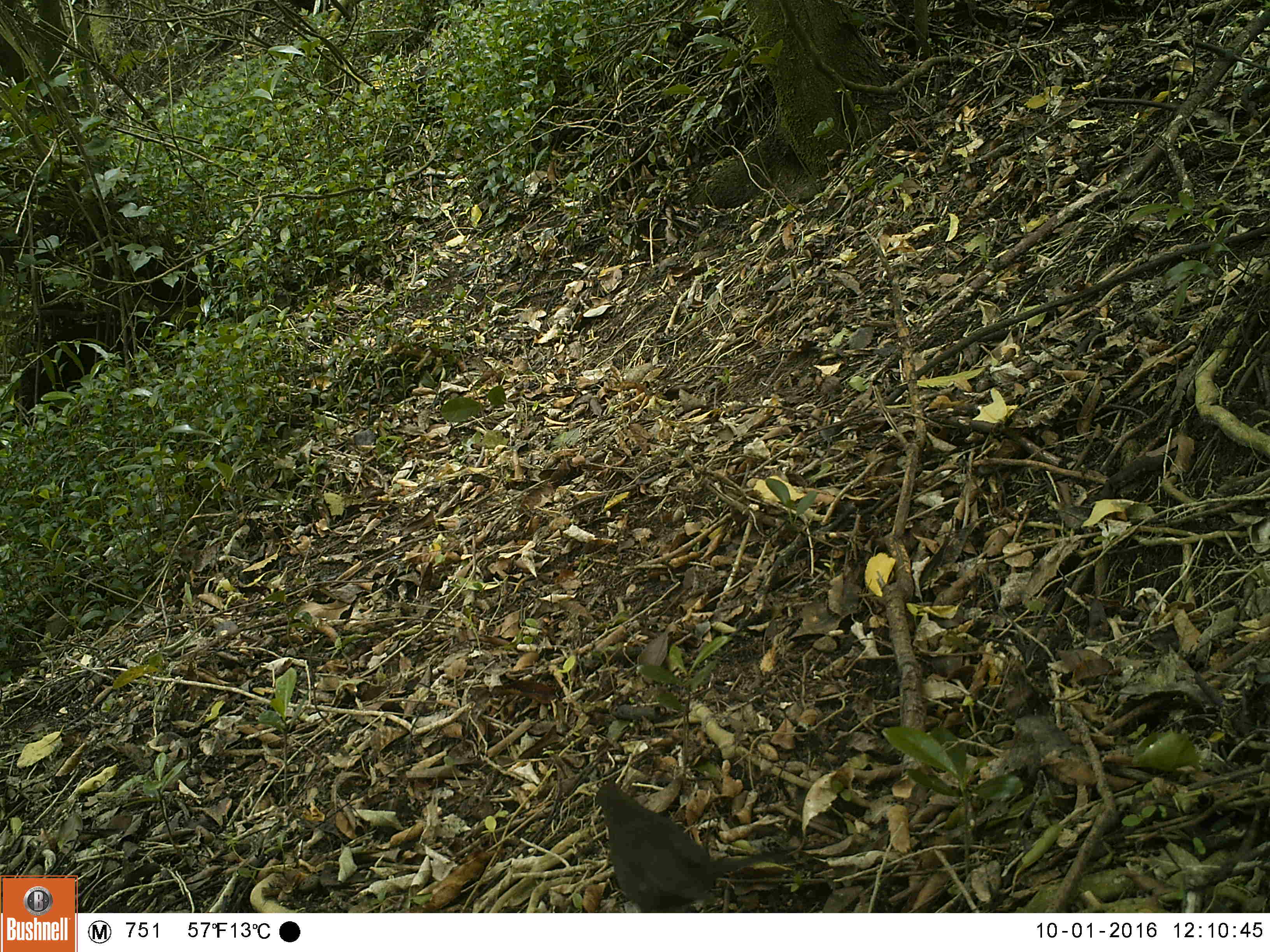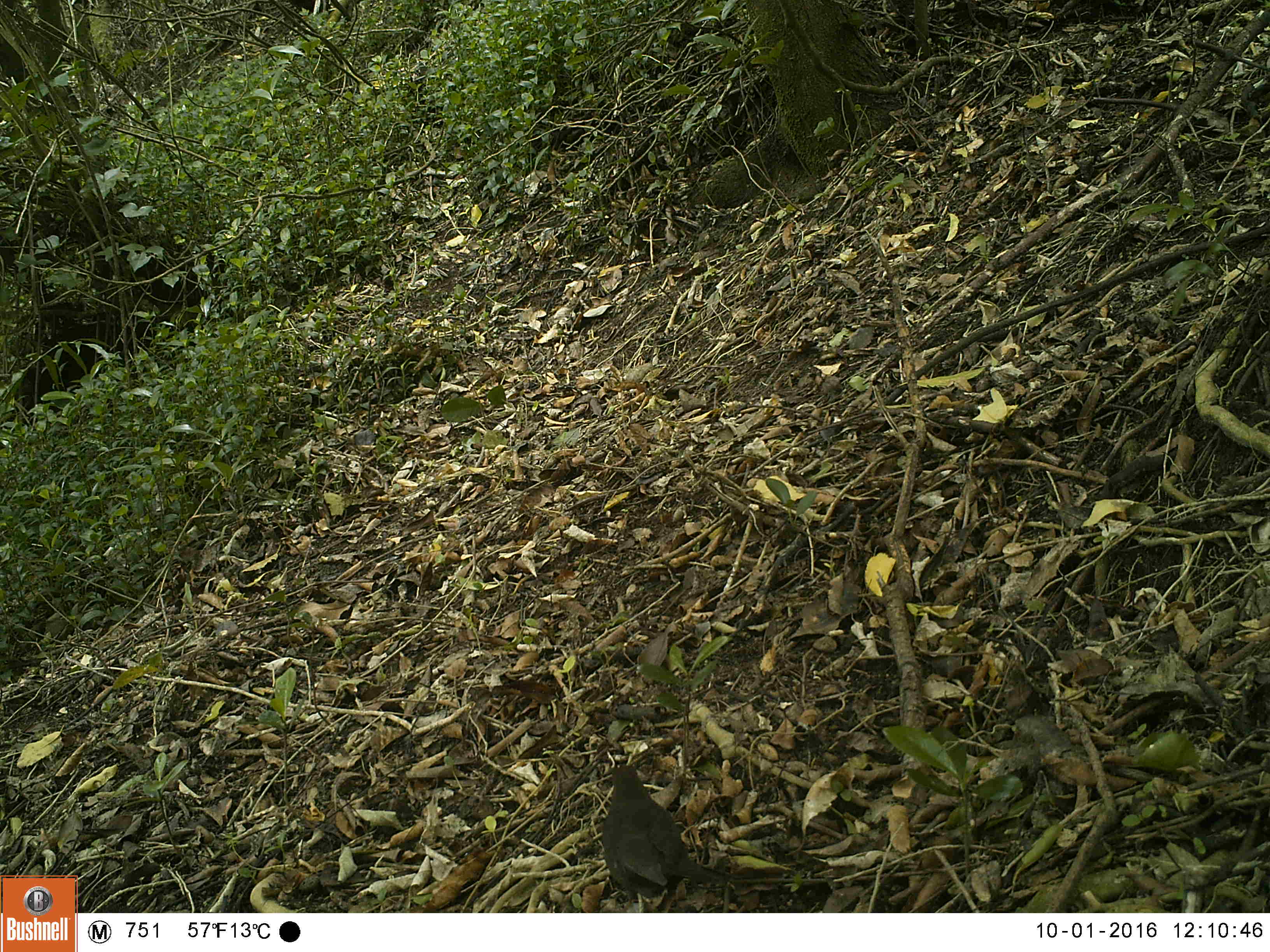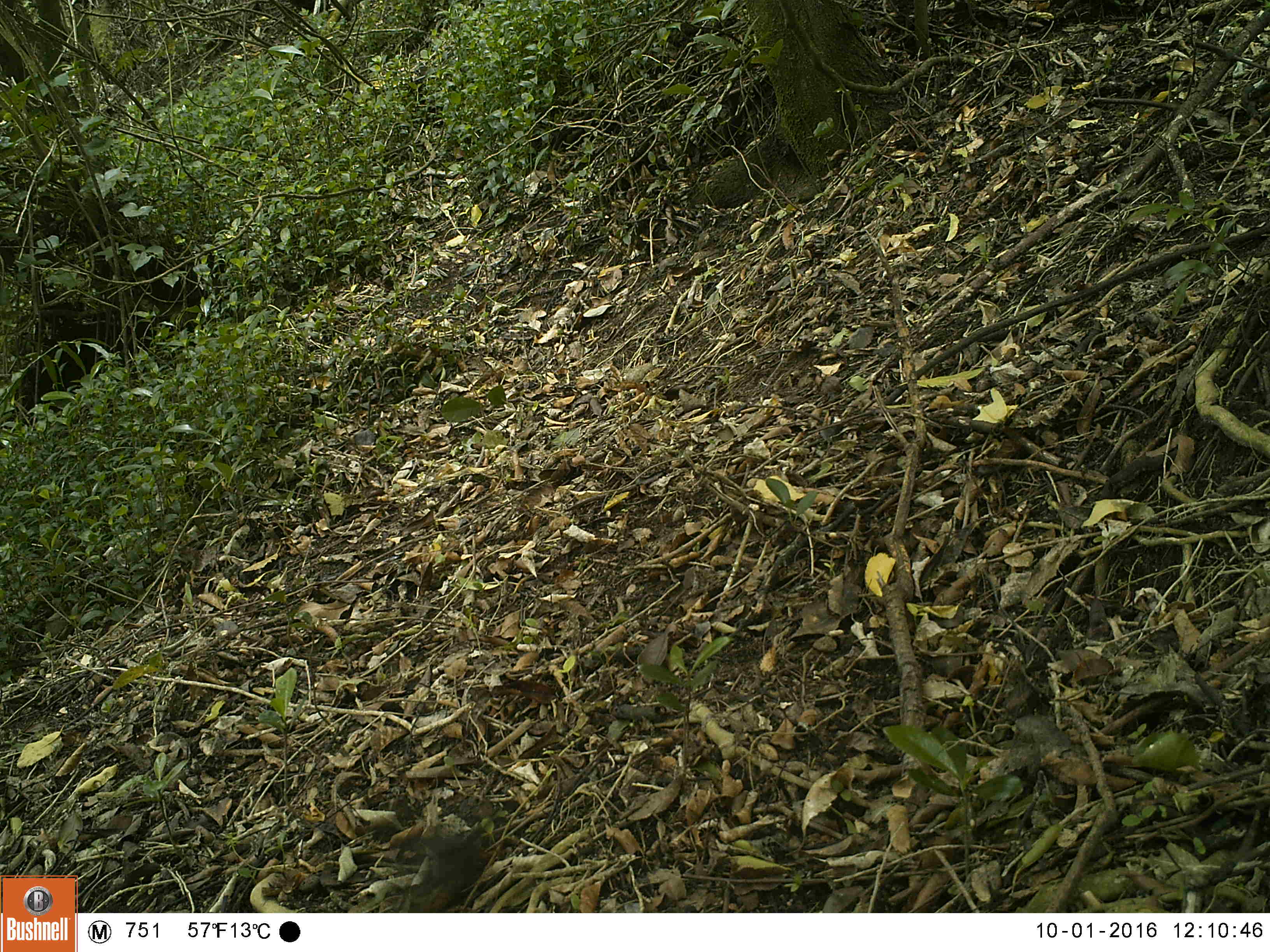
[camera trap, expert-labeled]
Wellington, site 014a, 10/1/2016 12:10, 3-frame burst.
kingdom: Animalia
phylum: Chordata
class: Aves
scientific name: Aves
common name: bird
Bird (Aves).